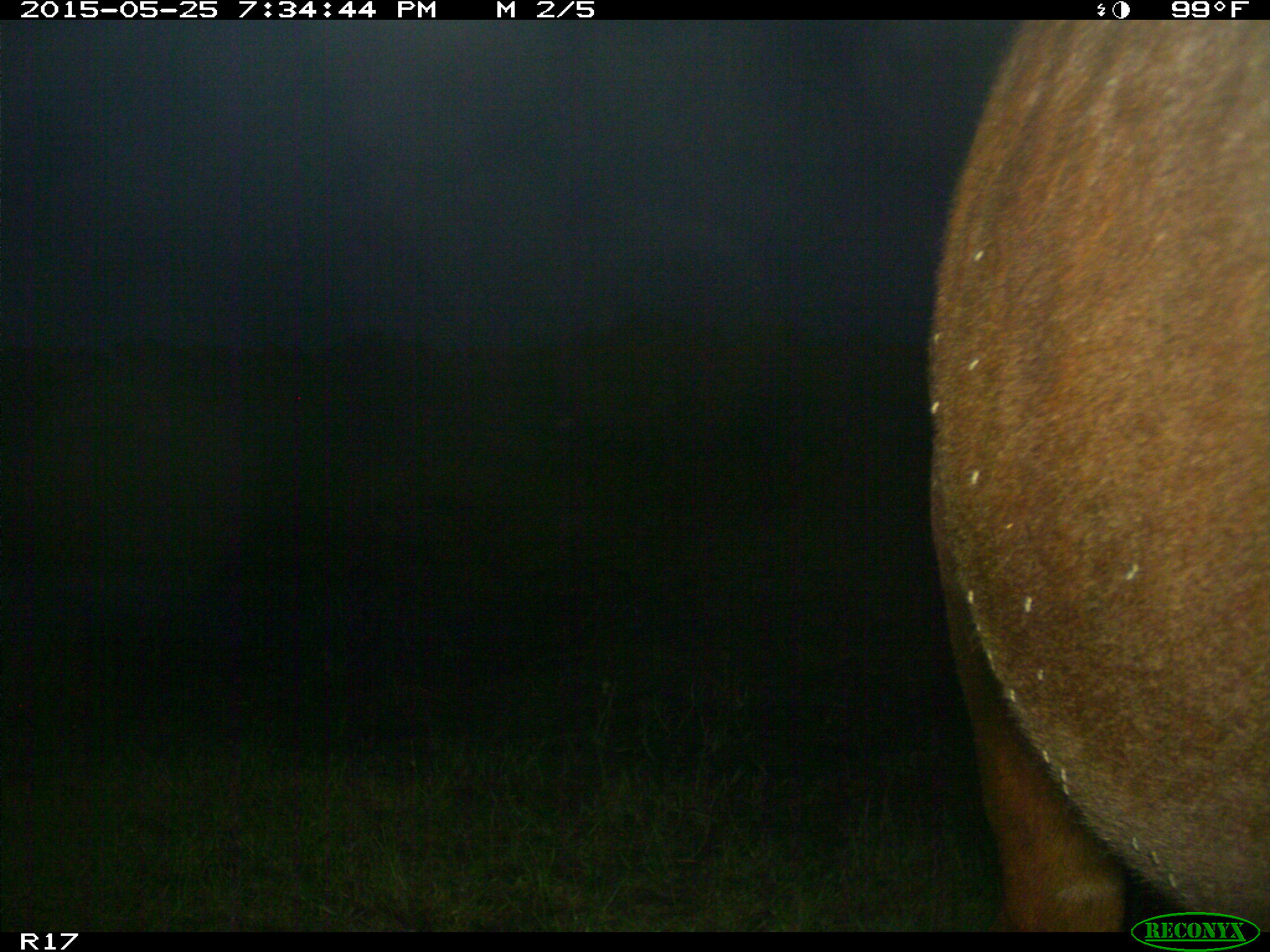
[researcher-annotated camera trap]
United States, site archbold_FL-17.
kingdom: Animalia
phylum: Chordata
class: Mammalia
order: Artiodactyla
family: Bovidae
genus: Bos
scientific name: Bos taurus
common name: domestic cow